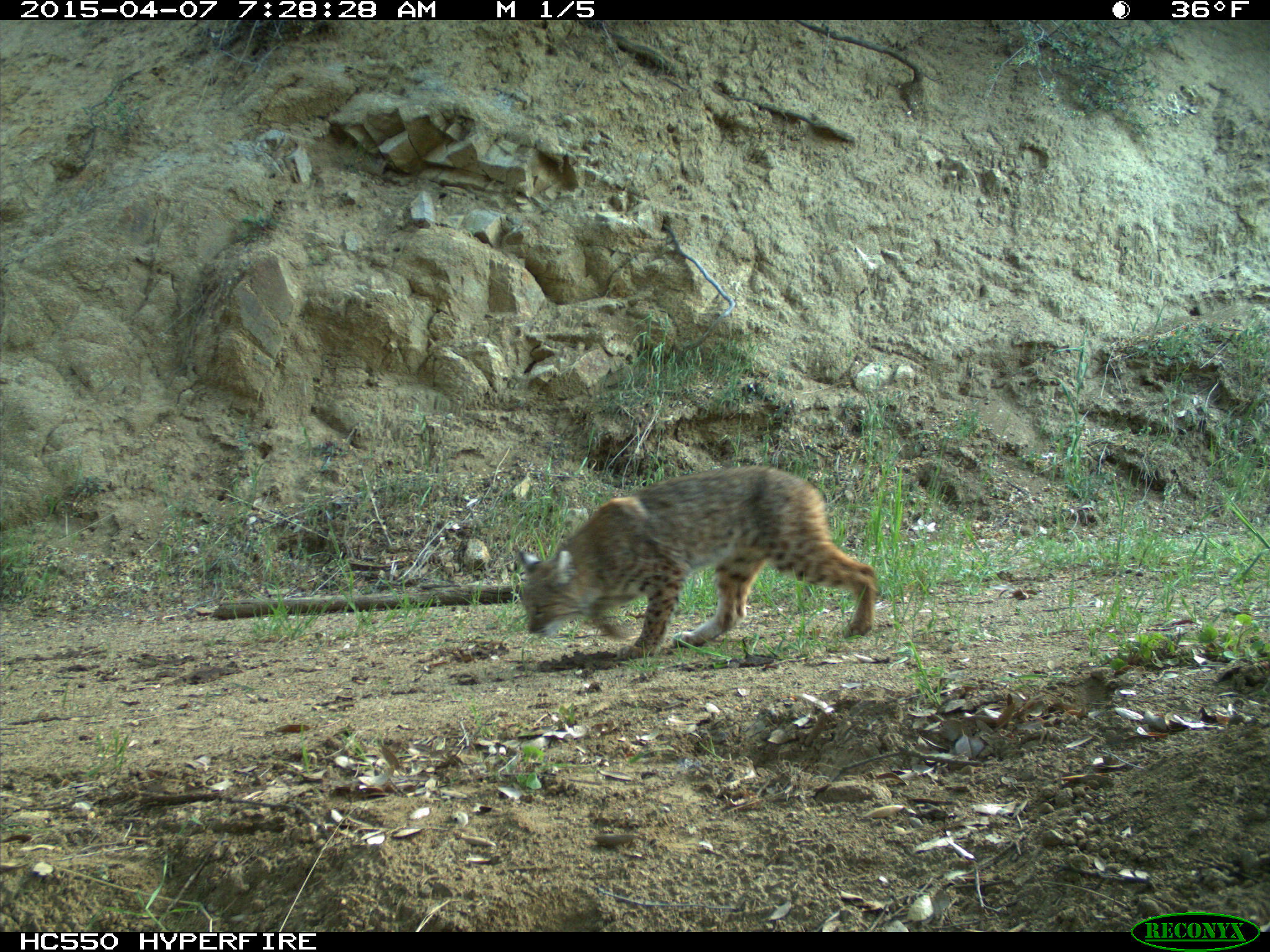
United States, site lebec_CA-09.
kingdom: Animalia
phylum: Chordata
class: Mammalia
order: Carnivora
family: Felidae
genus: Lynx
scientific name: Lynx rufus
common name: bobcat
Lynx rufus (bobcat).